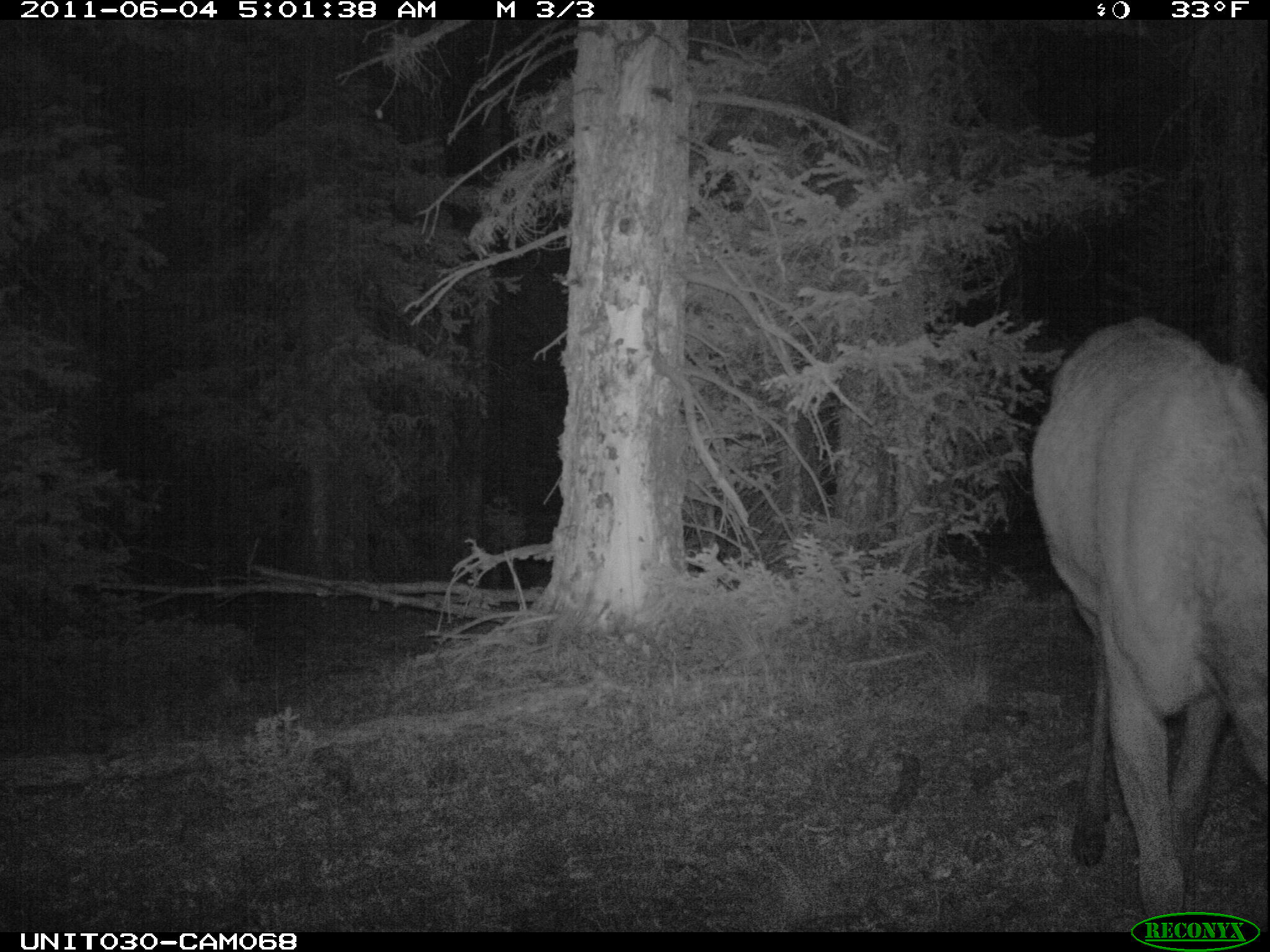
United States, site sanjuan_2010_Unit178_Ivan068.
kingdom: Animalia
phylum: Chordata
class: Mammalia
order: Artiodactyla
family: Cervidae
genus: Cervus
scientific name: Cervus elaphus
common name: red deer